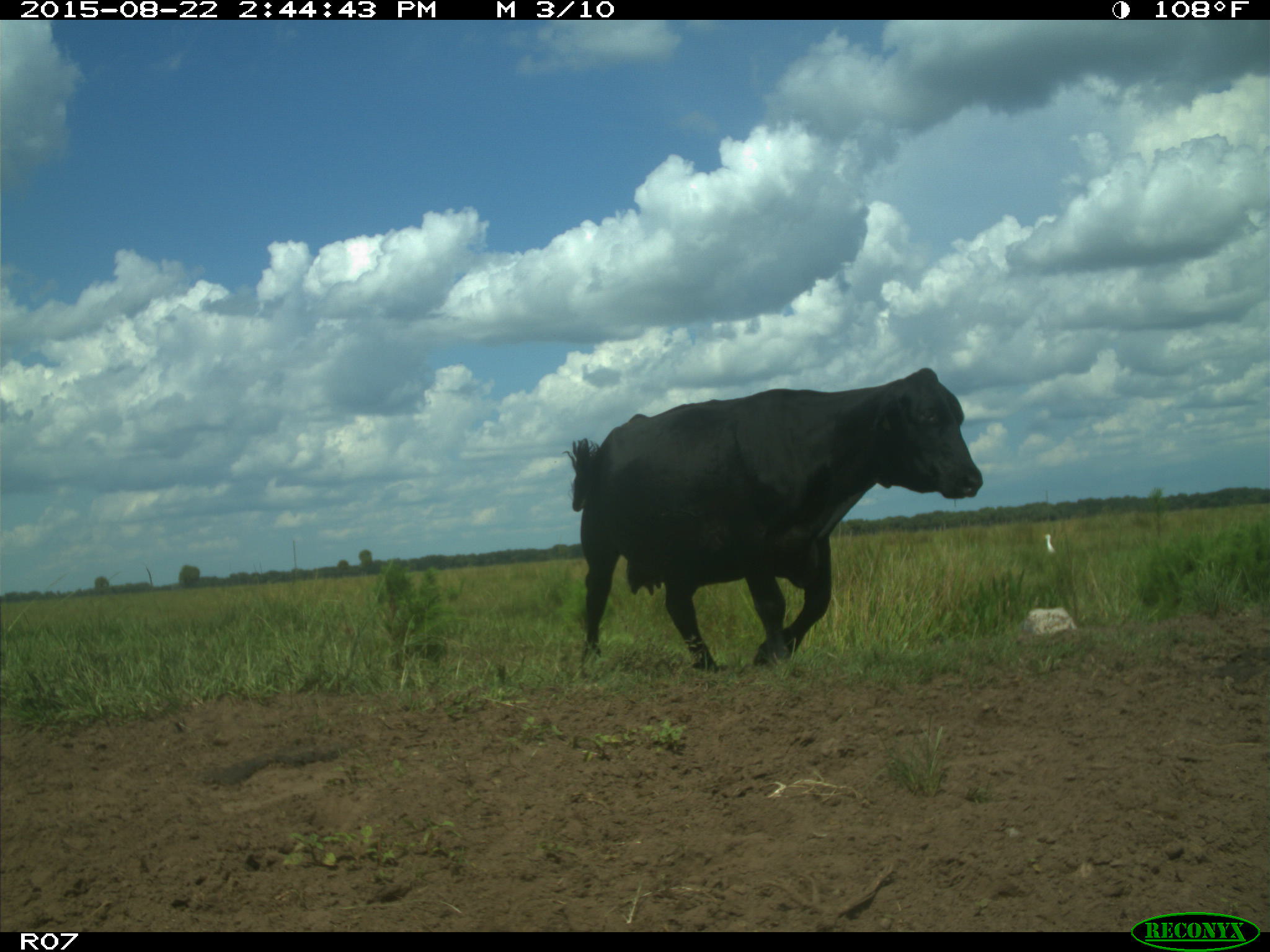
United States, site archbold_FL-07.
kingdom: Animalia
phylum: Chordata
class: Mammalia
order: Artiodactyla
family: Bovidae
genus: Bos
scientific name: Bos taurus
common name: domestic cow